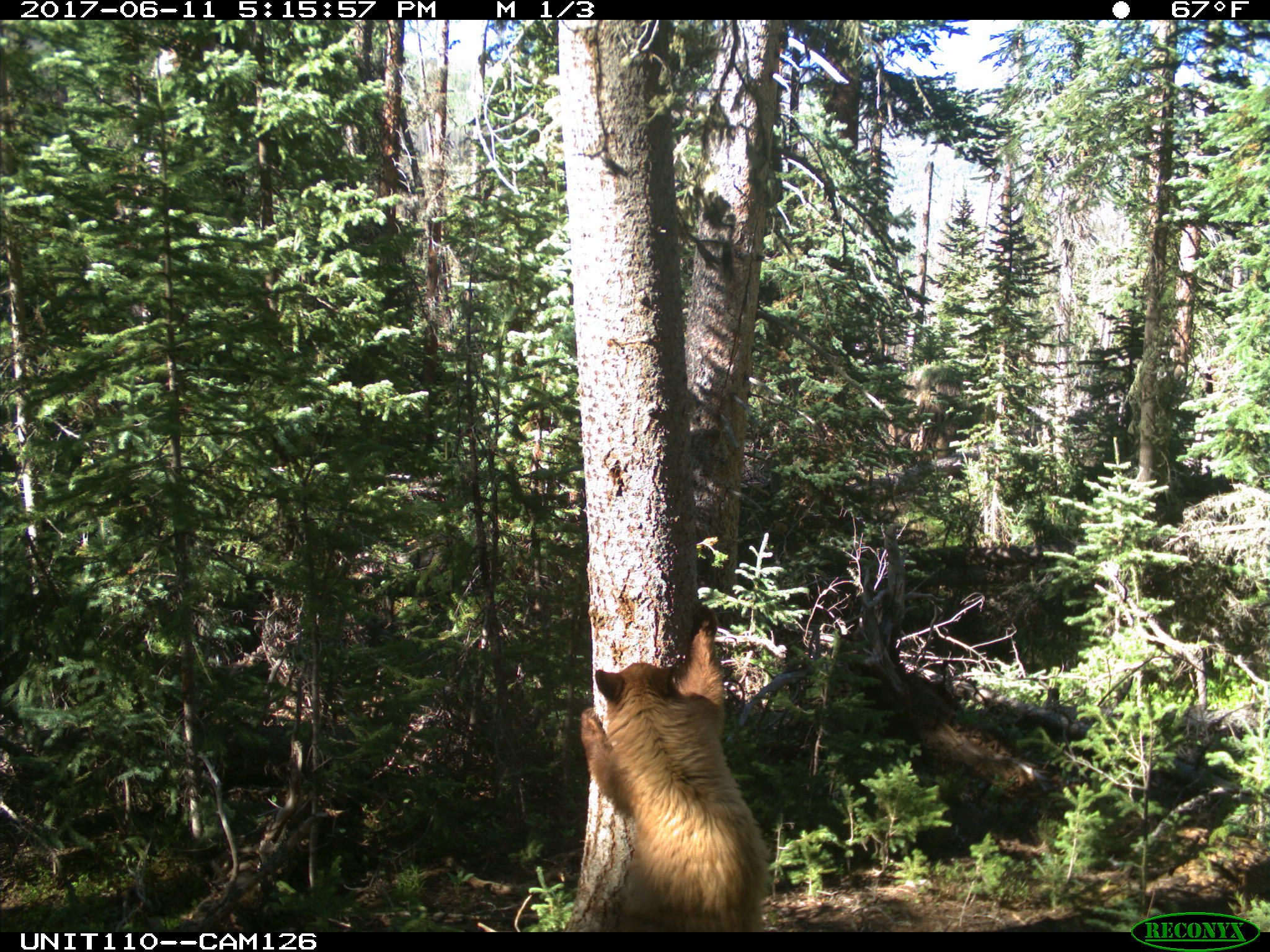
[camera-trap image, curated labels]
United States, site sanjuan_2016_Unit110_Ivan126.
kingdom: Animalia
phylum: Chordata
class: Mammalia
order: Carnivora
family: Ursidae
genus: Ursus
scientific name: Ursus americanus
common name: american black bear